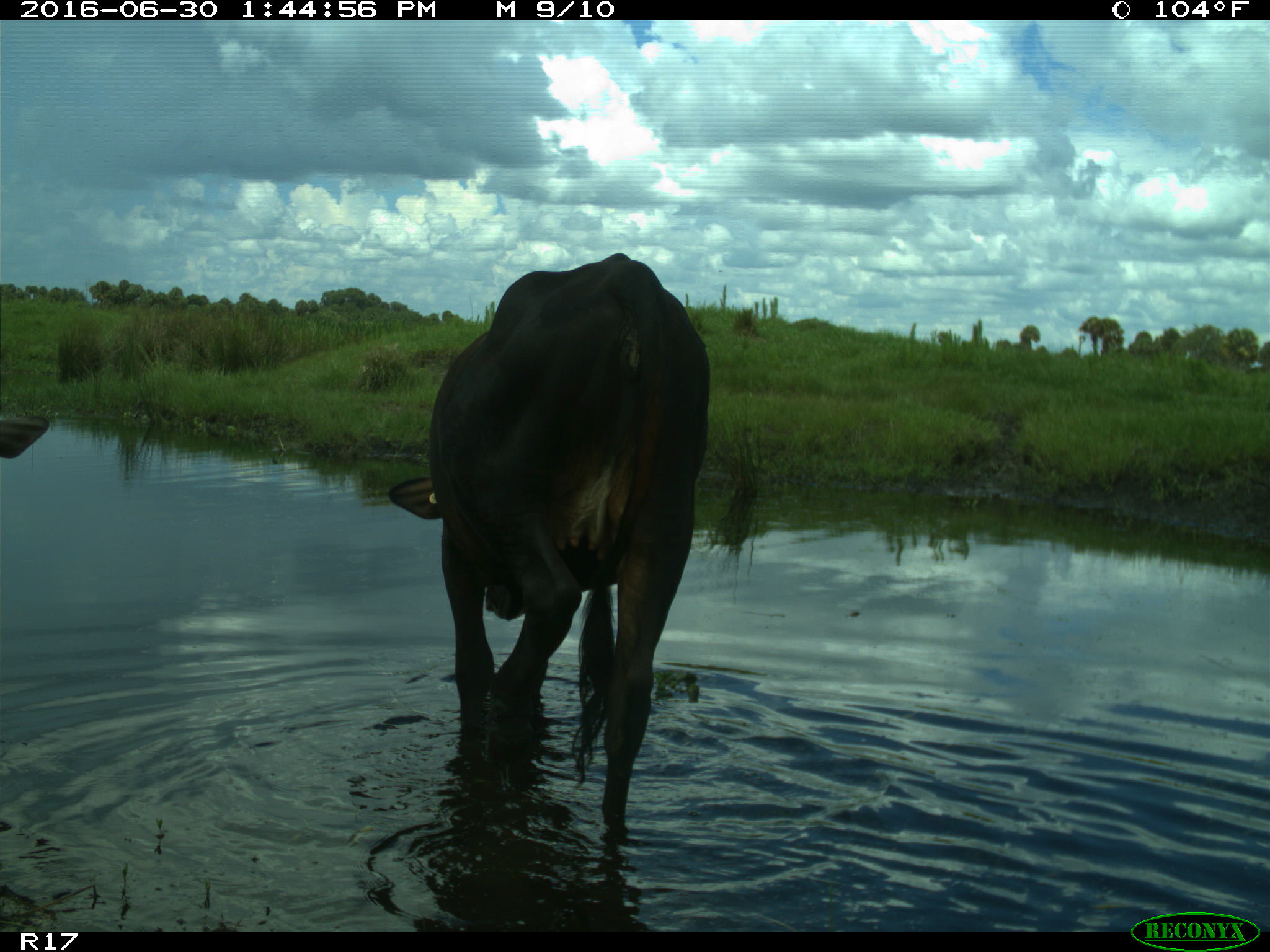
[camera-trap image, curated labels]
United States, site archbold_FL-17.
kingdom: Animalia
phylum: Chordata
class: Mammalia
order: Artiodactyla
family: Bovidae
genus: Bos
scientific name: Bos taurus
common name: domestic cow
Bos taurus (domestic cow).